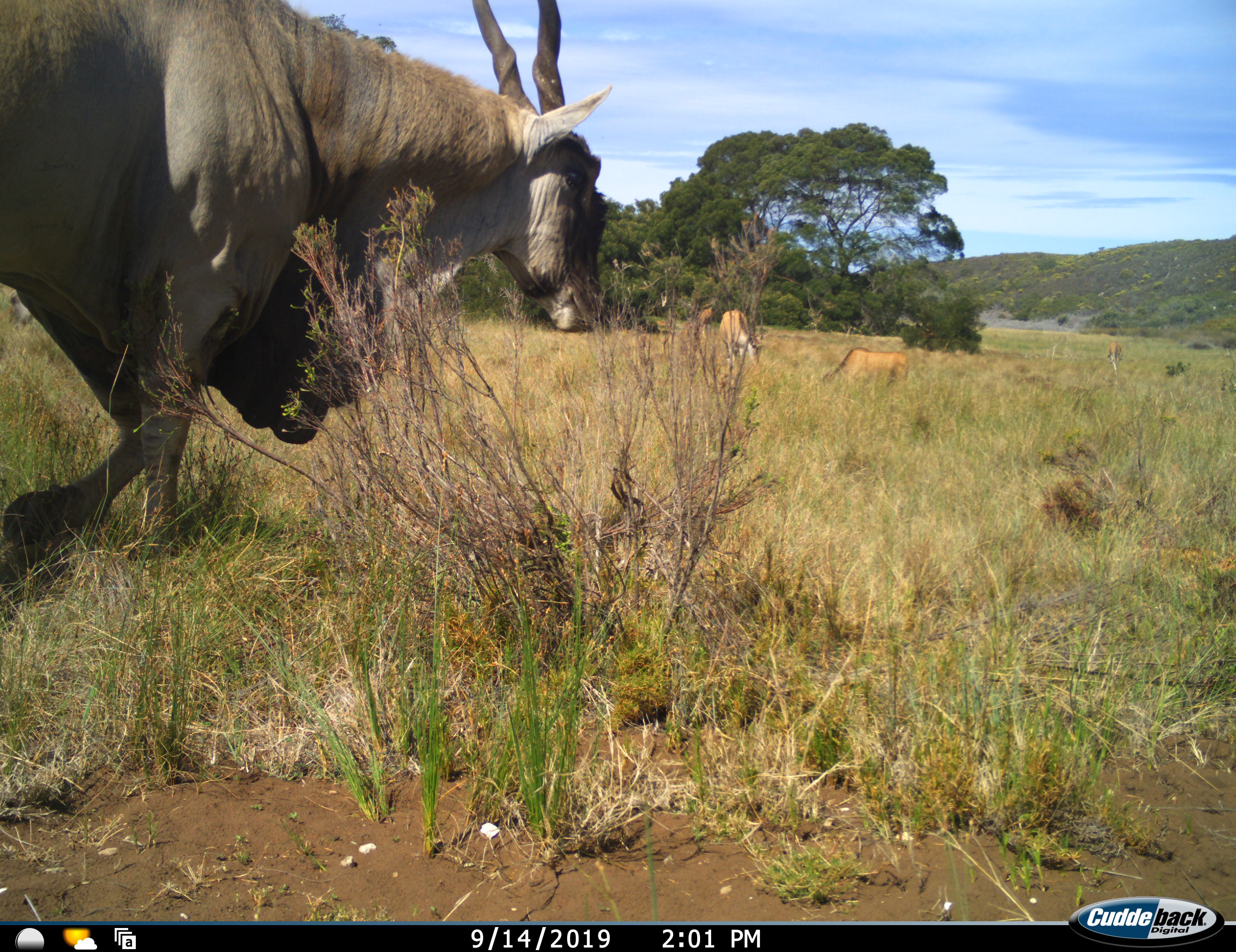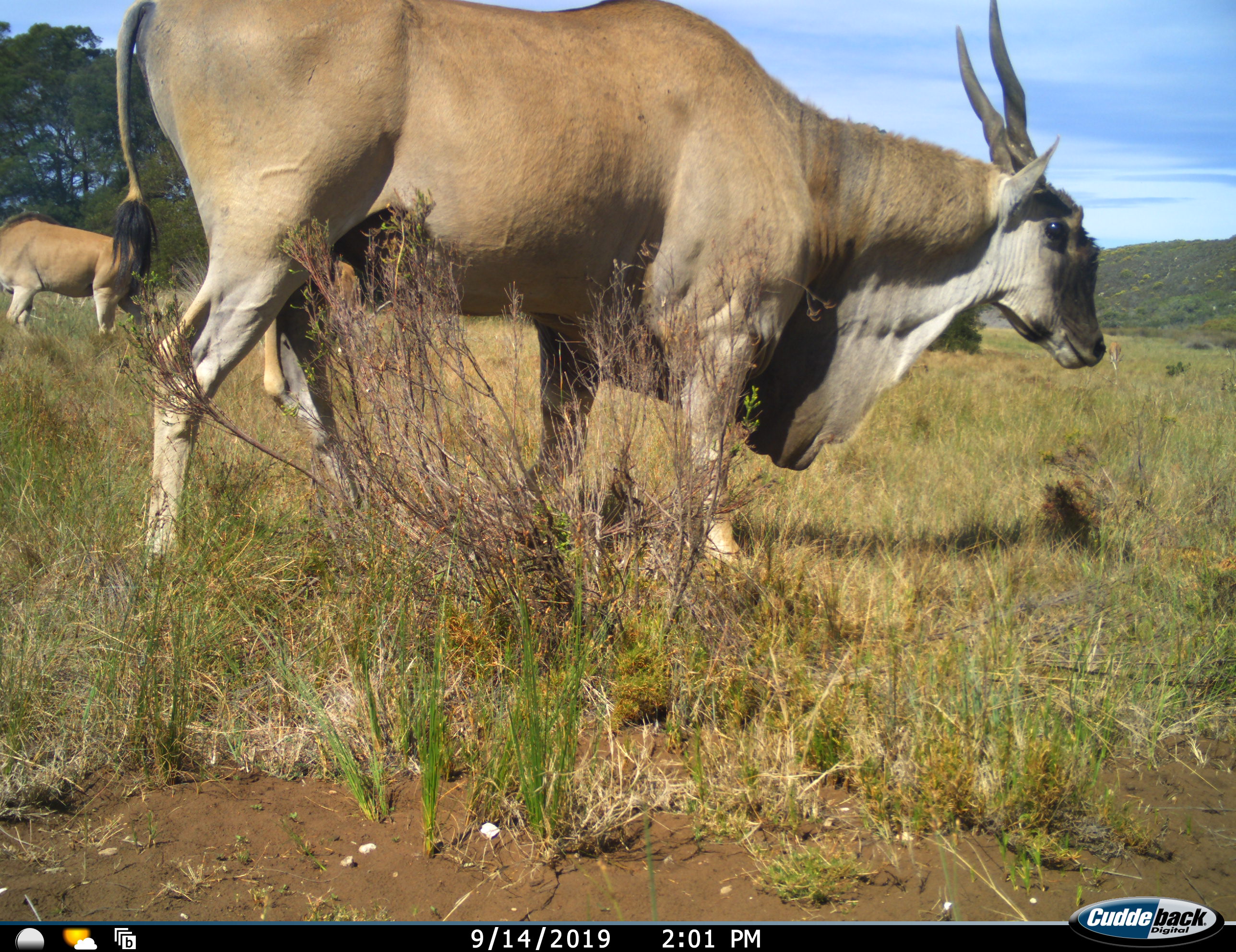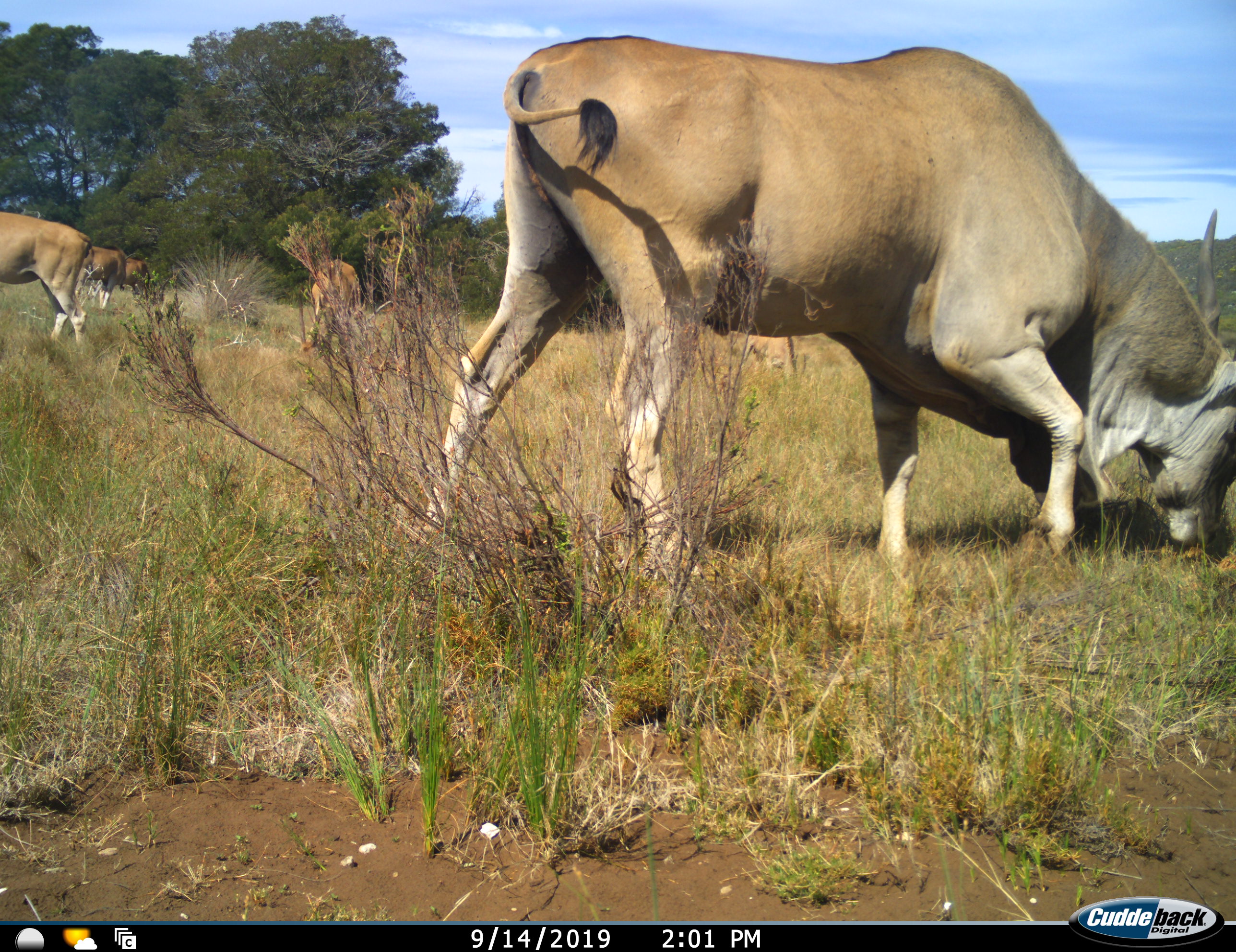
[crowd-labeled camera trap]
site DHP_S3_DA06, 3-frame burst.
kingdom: Animalia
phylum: Chordata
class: Mammalia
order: Artiodactyla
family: Bovidae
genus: Tragelaphus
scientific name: Tragelaphus oryx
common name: eland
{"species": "eland (Tragelaphus oryx)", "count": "5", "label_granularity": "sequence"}